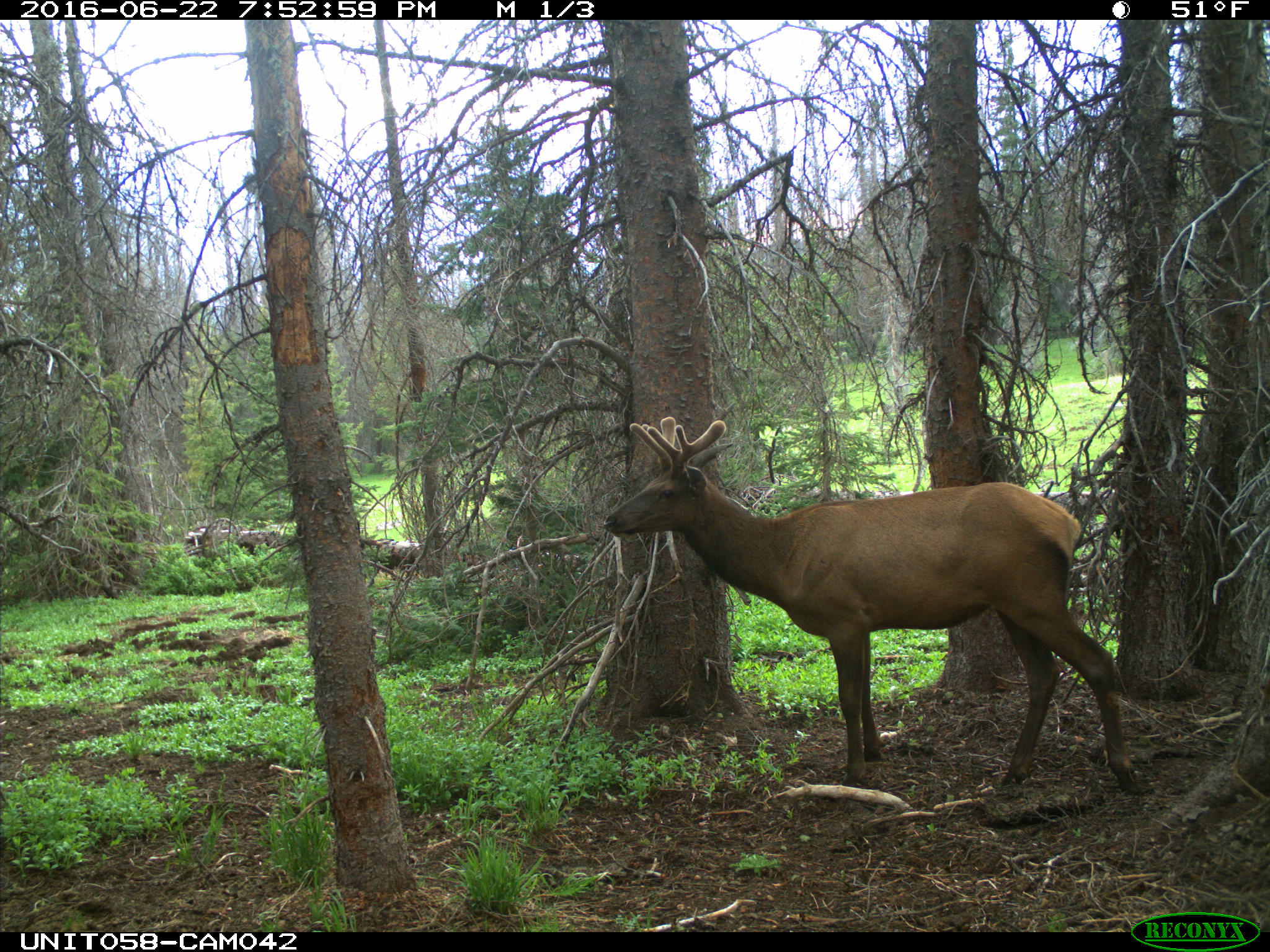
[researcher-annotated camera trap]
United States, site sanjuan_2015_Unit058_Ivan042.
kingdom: Animalia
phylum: Chordata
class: Mammalia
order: Artiodactyla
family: Cervidae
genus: Cervus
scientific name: Cervus elaphus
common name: red deer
Cervus elaphus (red deer).